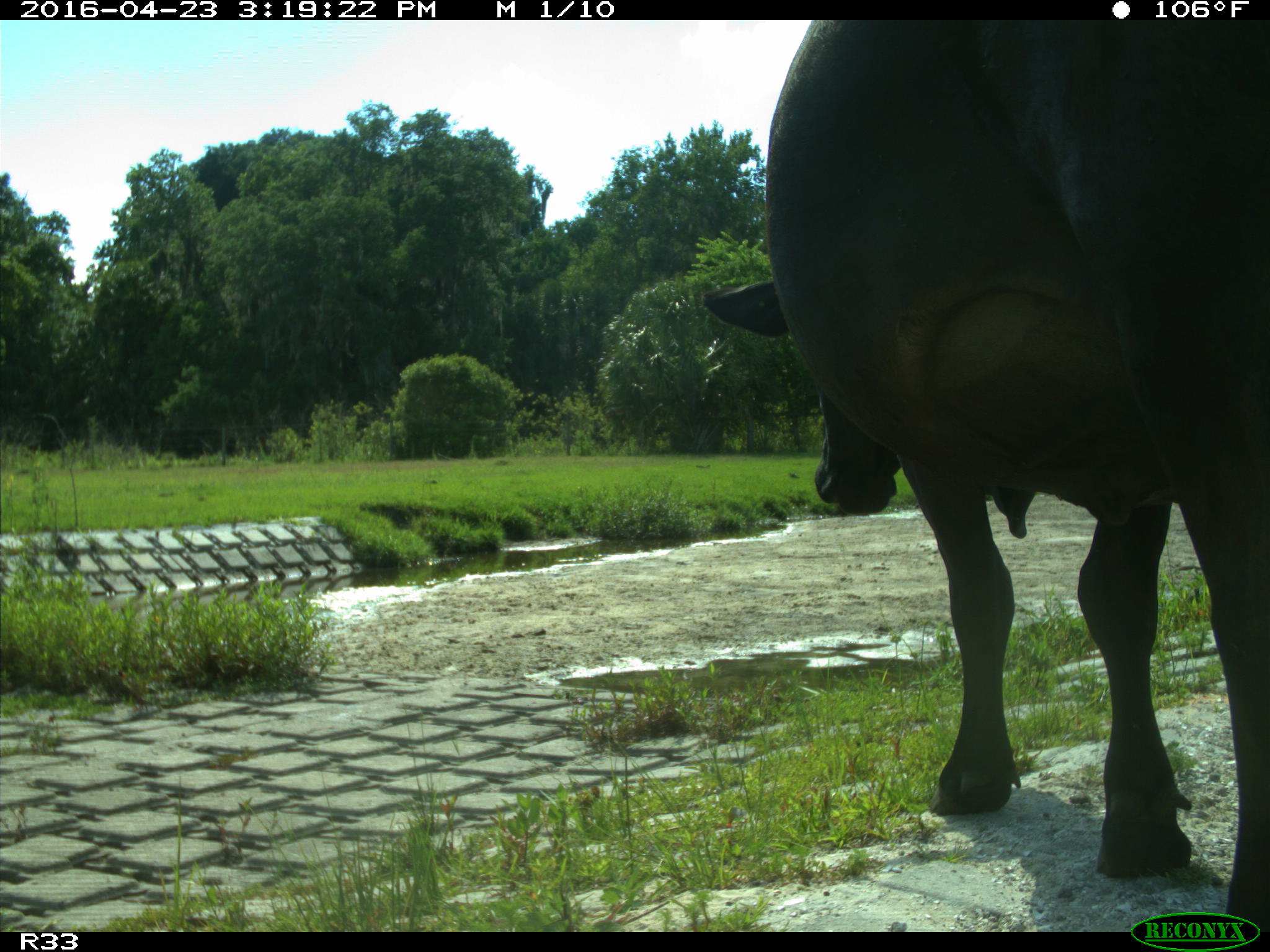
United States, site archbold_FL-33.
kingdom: Animalia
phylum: Chordata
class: Mammalia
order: Artiodactyla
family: Bovidae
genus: Bos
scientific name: Bos taurus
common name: domestic cow